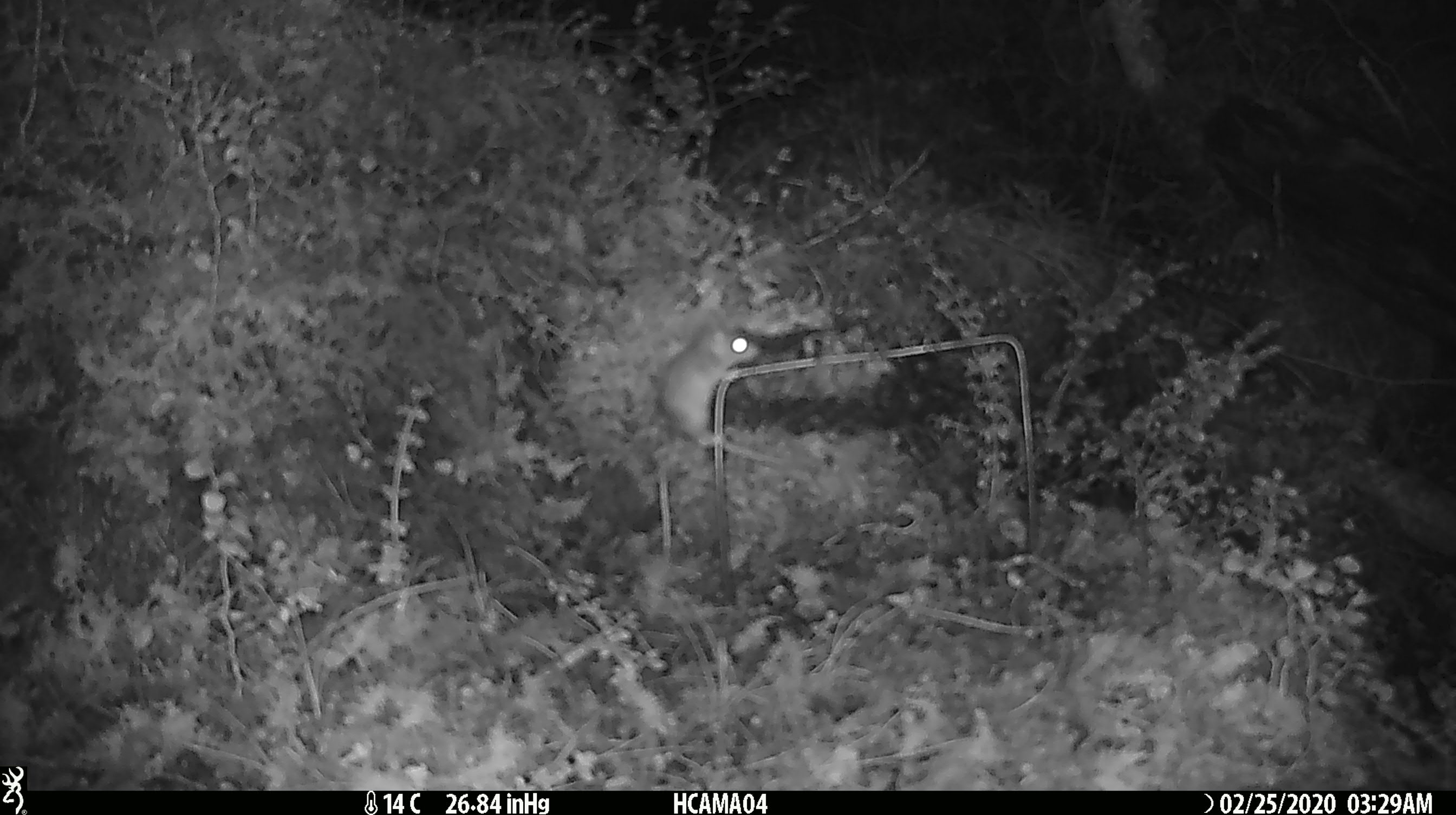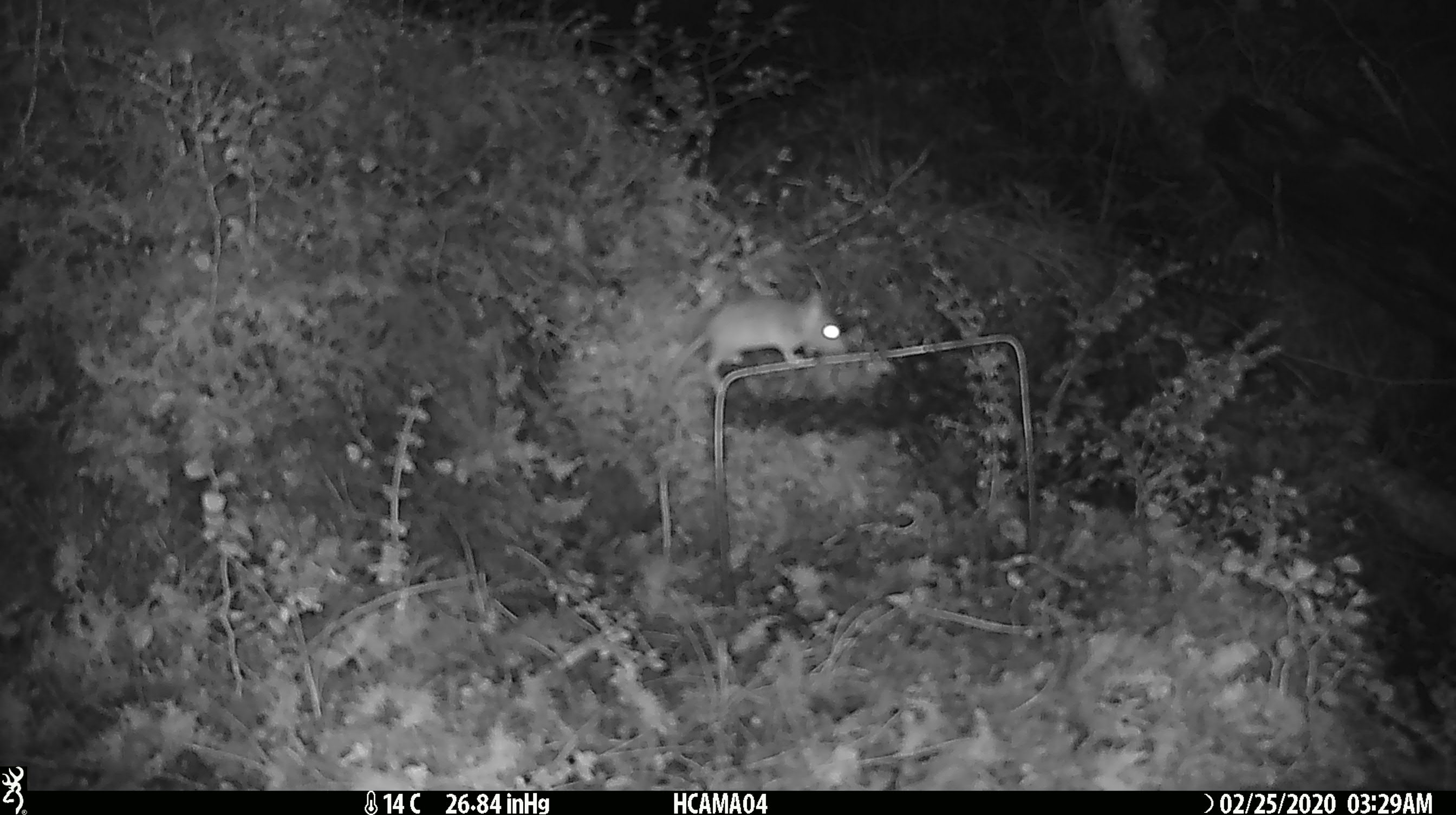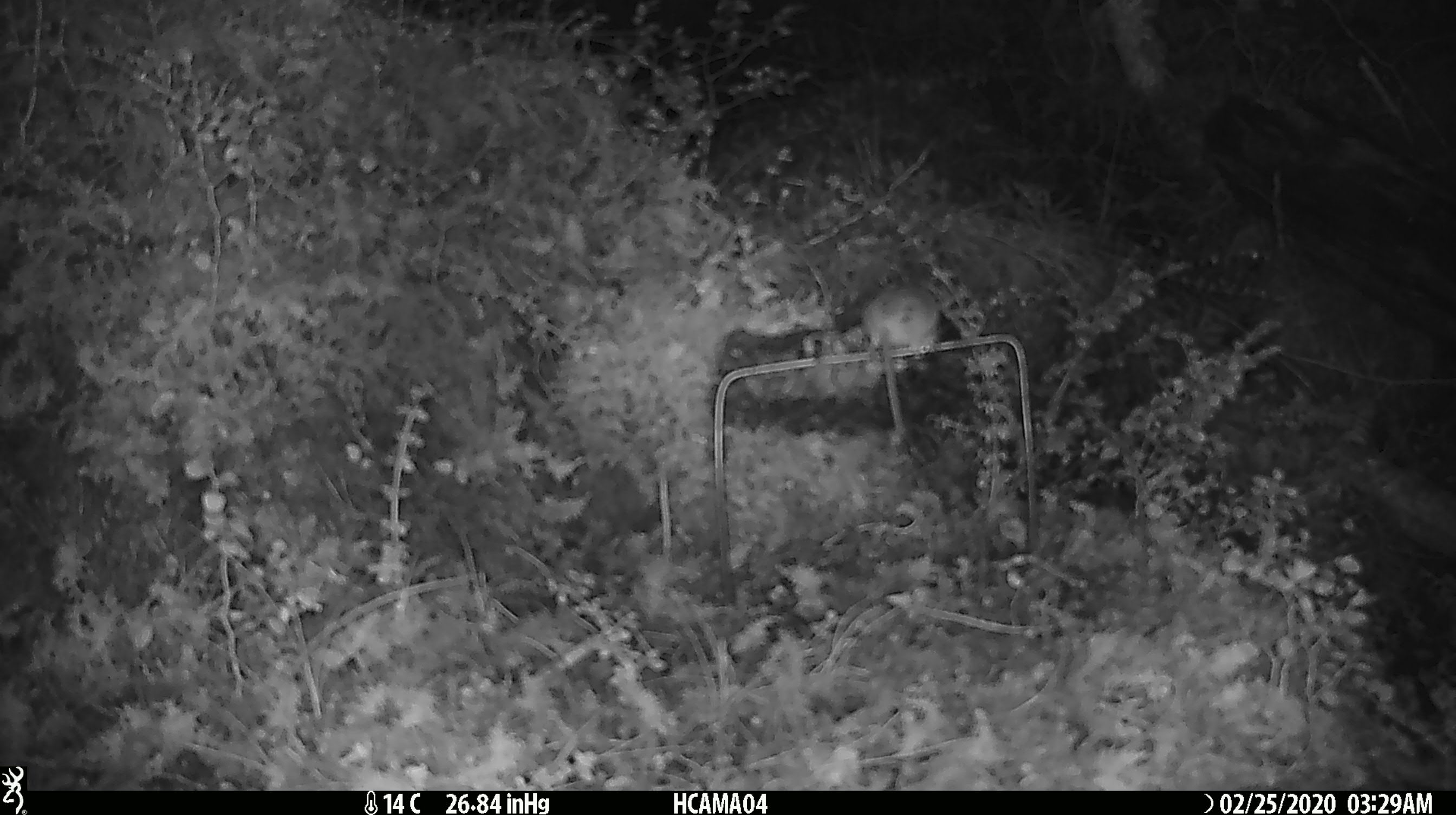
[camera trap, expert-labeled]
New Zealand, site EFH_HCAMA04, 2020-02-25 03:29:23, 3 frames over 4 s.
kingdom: Animalia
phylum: Chordata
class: Mammalia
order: Rodentia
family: Muridae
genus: Mus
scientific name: Mus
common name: mouse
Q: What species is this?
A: Mouse (Mus).